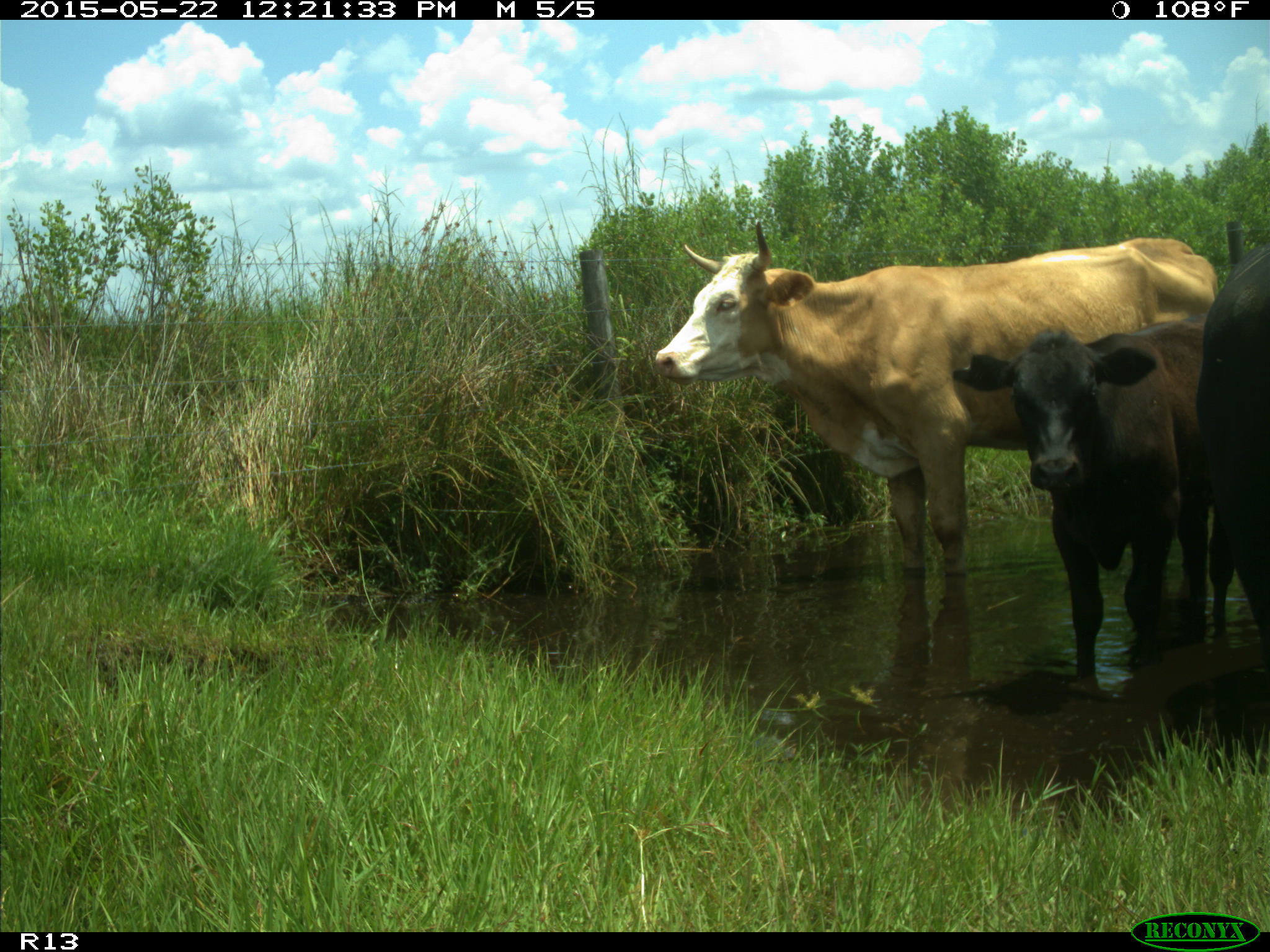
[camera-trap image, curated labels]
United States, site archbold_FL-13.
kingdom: Animalia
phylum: Chordata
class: Mammalia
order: Artiodactyla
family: Bovidae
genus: Bos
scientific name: Bos taurus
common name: domestic cow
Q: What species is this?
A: Bos taurus (domestic cow).